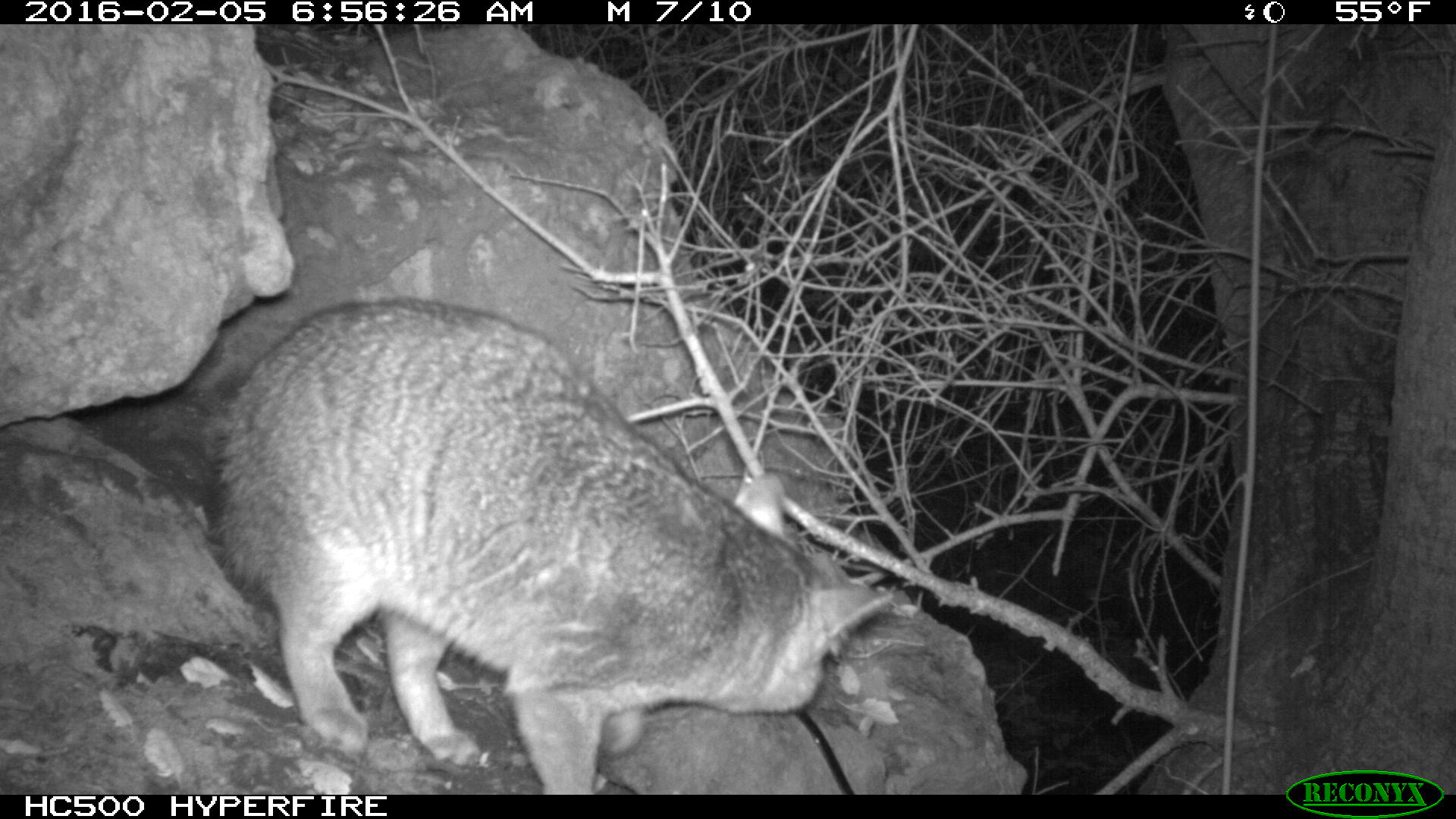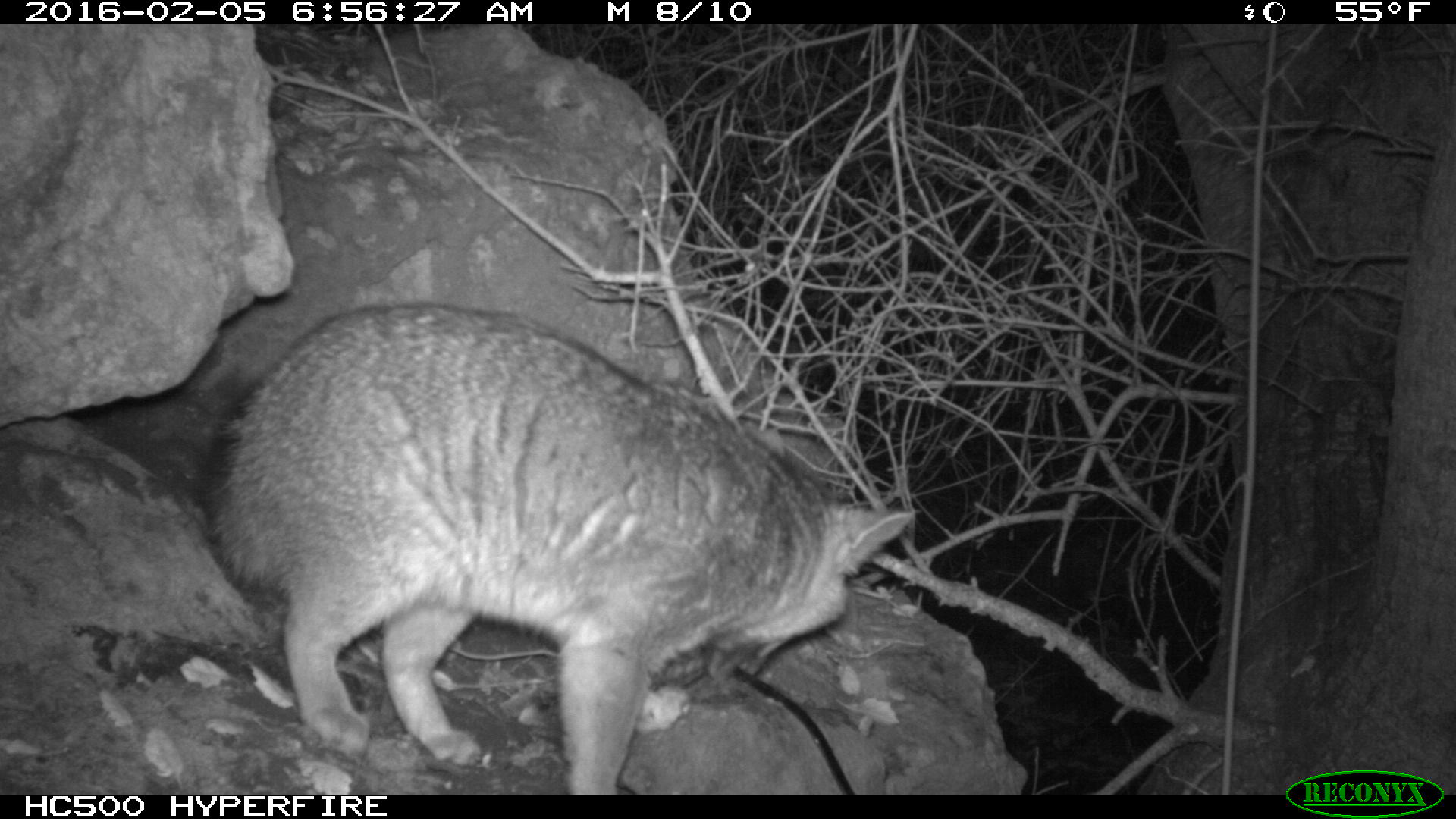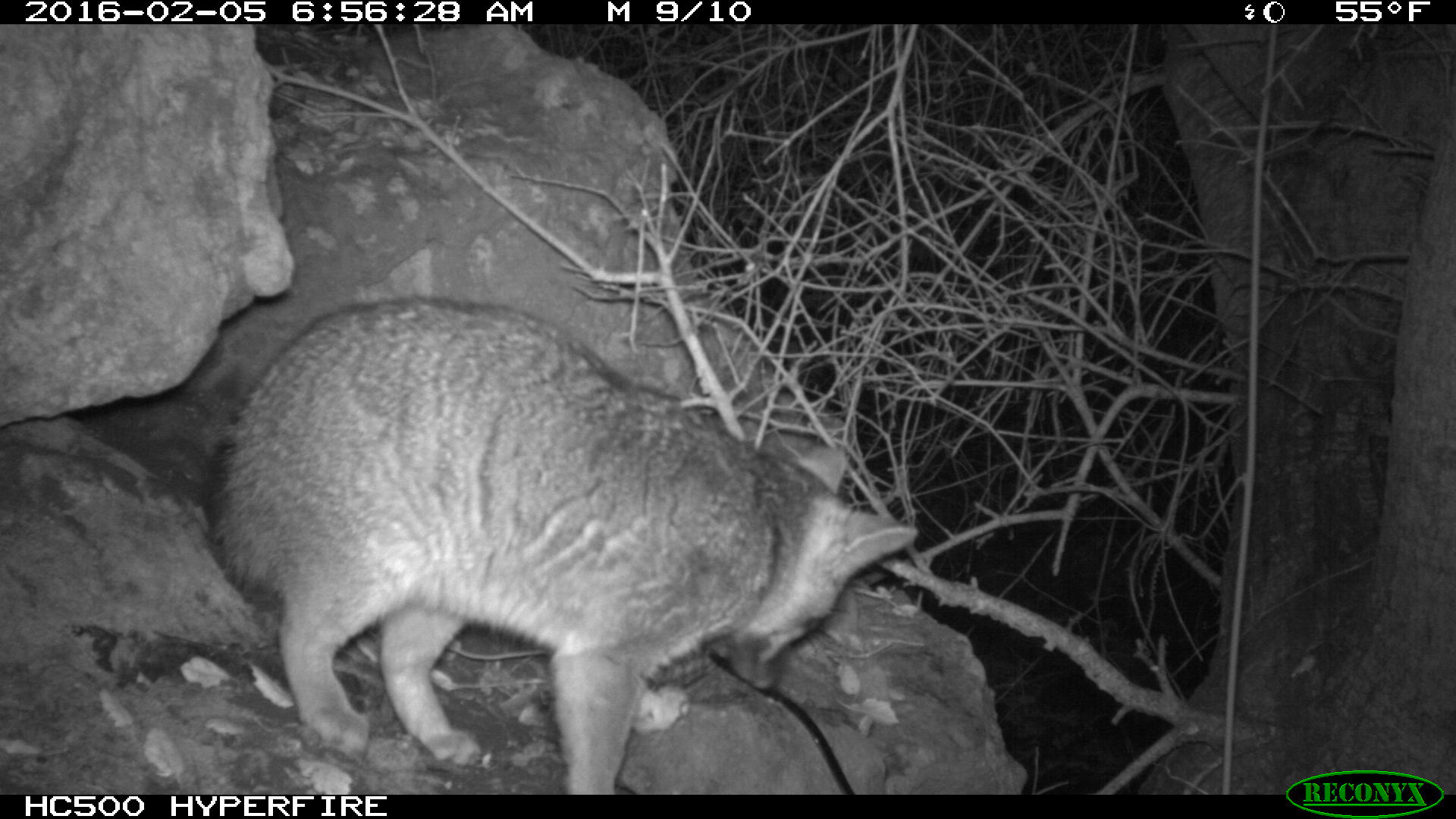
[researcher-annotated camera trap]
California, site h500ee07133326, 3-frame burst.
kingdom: Animalia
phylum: Chordata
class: Mammalia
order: Carnivora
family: Canidae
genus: Urocyon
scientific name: Urocyon littoralis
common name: island fox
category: fox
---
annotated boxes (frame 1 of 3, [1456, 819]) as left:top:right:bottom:
fox: 211:297:895:792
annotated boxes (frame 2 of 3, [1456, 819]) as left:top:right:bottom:
fox: 191:302:916:793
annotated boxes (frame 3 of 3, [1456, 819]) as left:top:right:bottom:
fox: 206:296:916:794